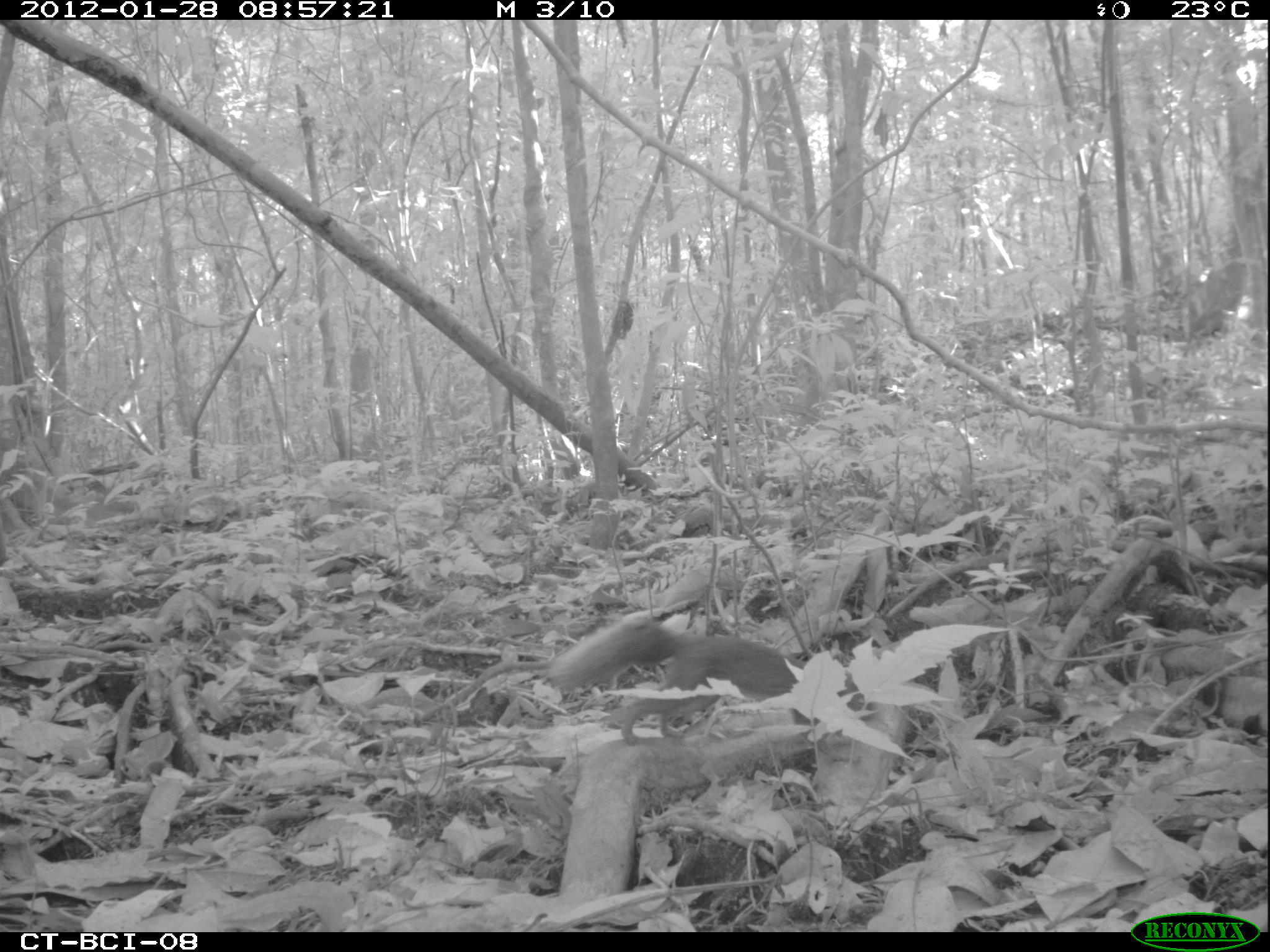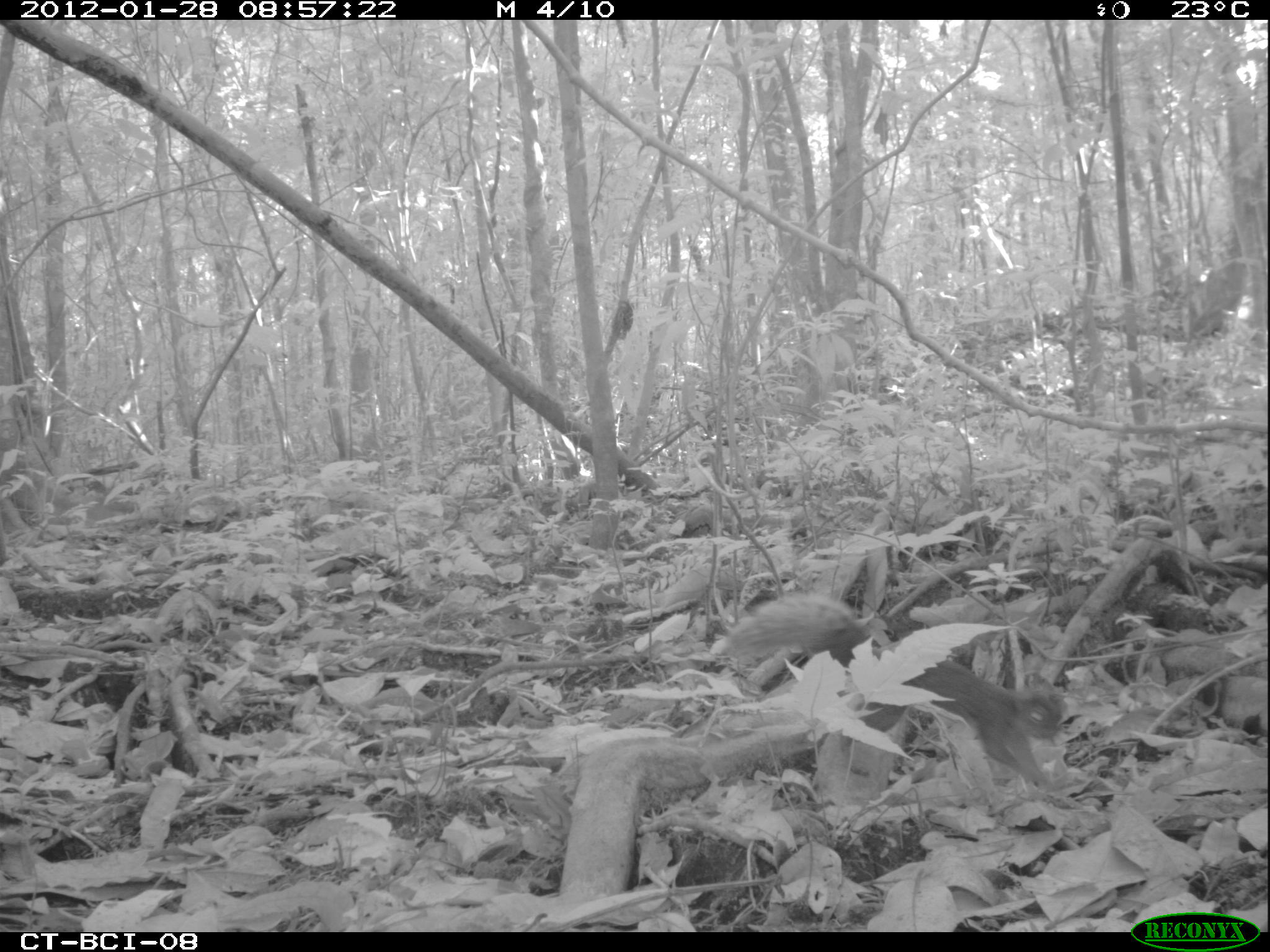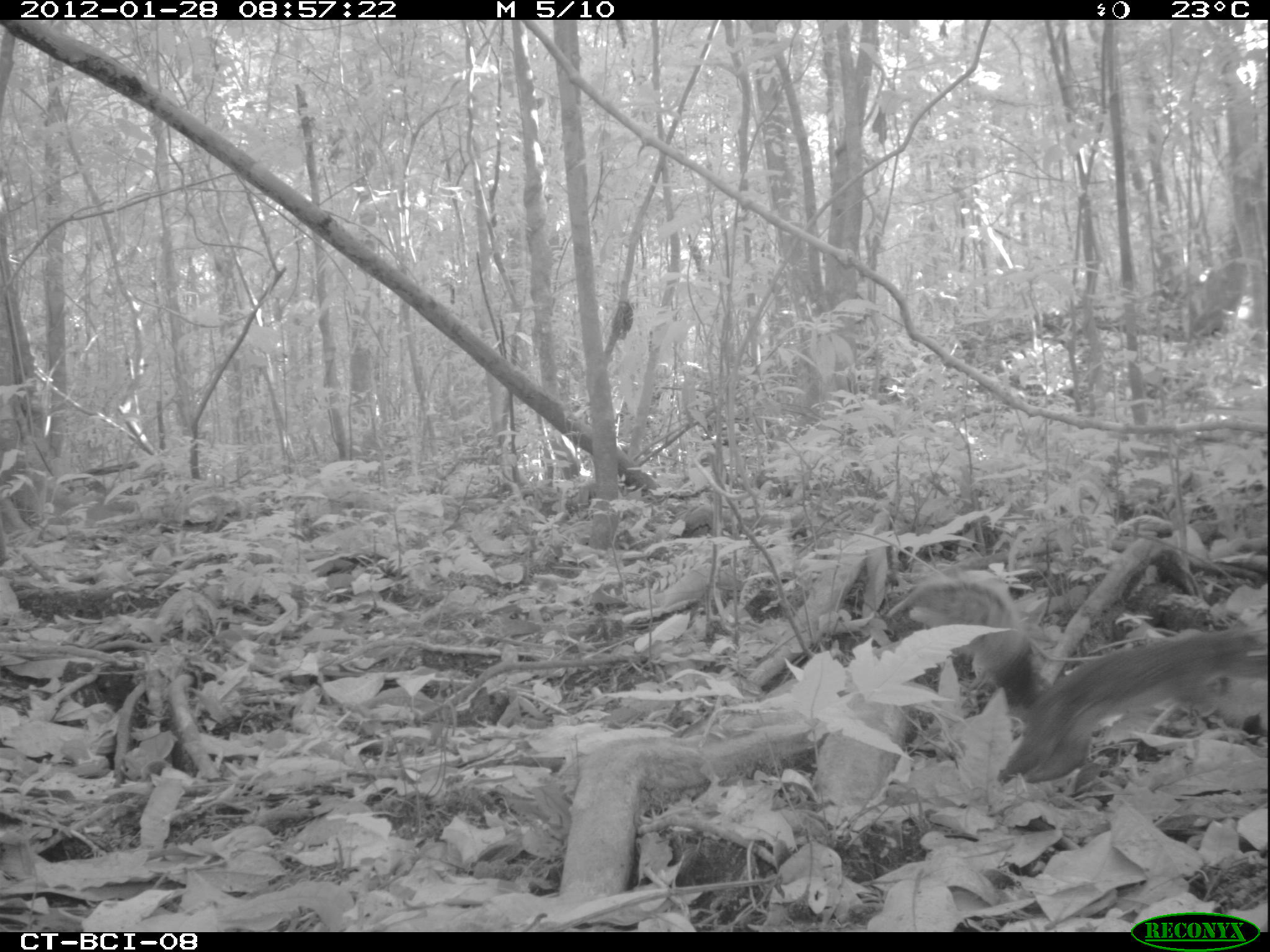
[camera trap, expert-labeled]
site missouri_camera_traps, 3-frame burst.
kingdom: Animalia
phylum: Chordata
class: Mammalia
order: Rodentia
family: Sciuridae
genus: Tamiasciurus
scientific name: Tamiasciurus hudsonicus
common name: red squirrel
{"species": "red squirrel (Tamiasciurus hudsonicus)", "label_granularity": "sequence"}